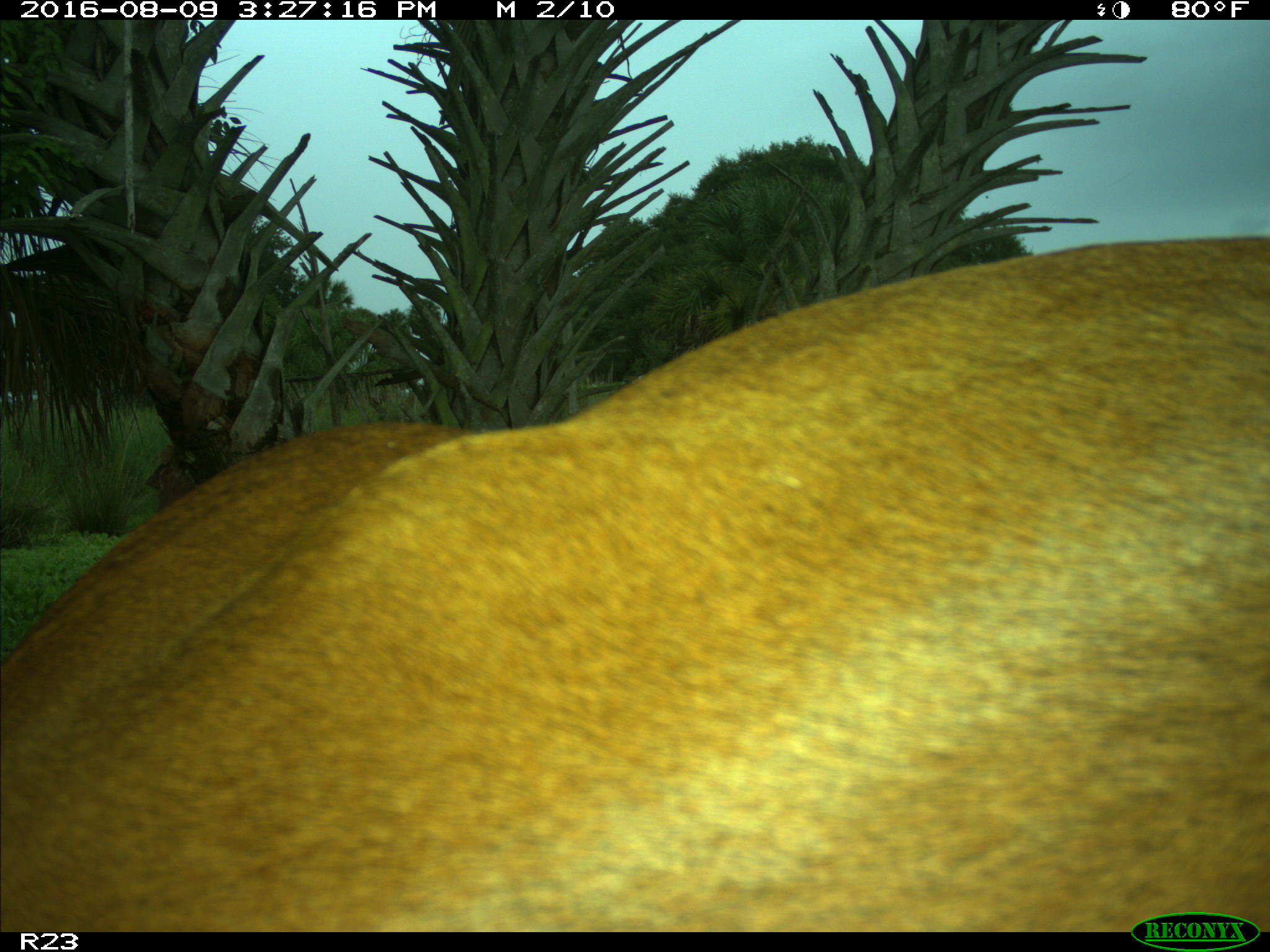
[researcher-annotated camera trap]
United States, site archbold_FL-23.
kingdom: Animalia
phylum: Chordata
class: Mammalia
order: Artiodactyla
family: Bovidae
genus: Bos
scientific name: Bos taurus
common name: domestic cow